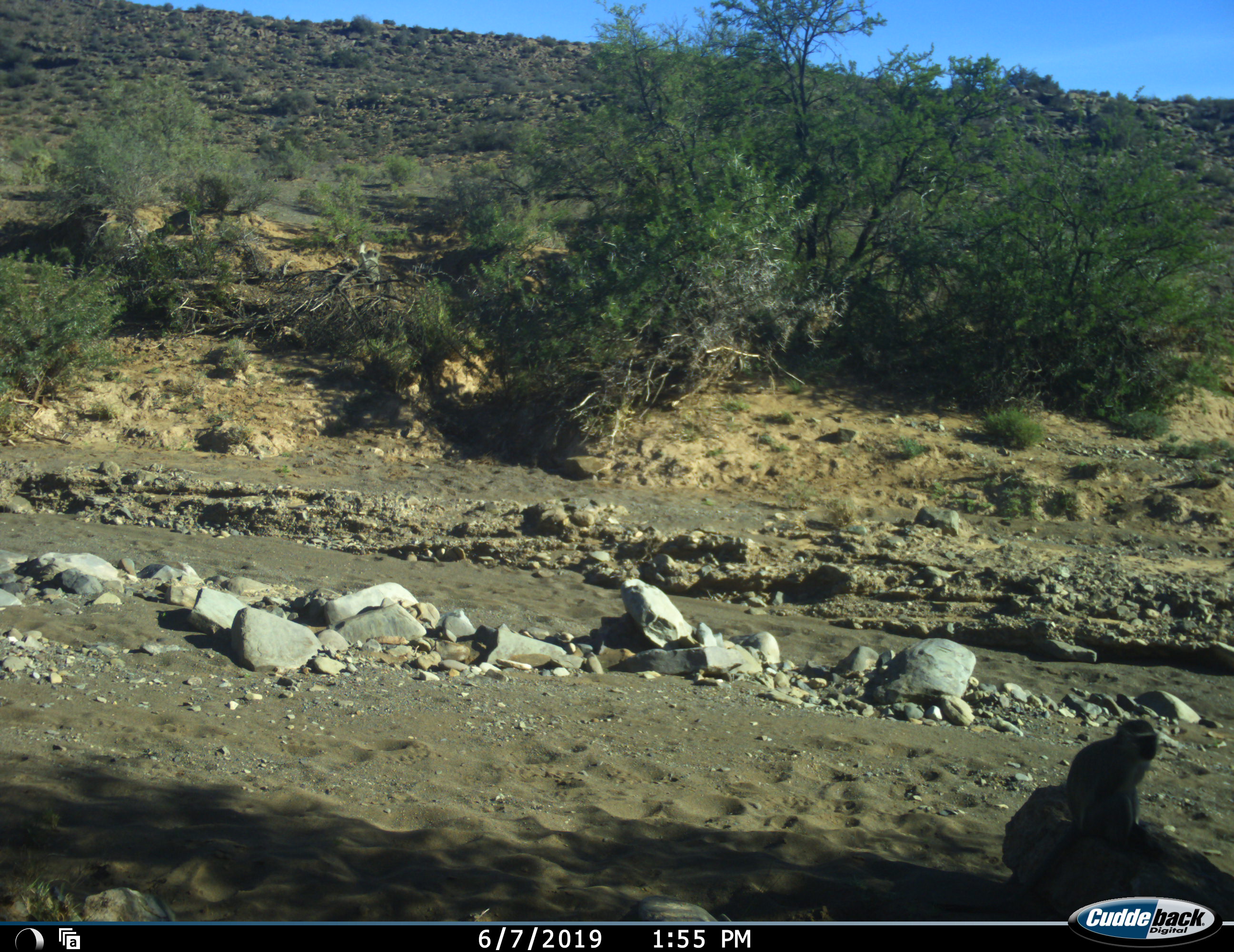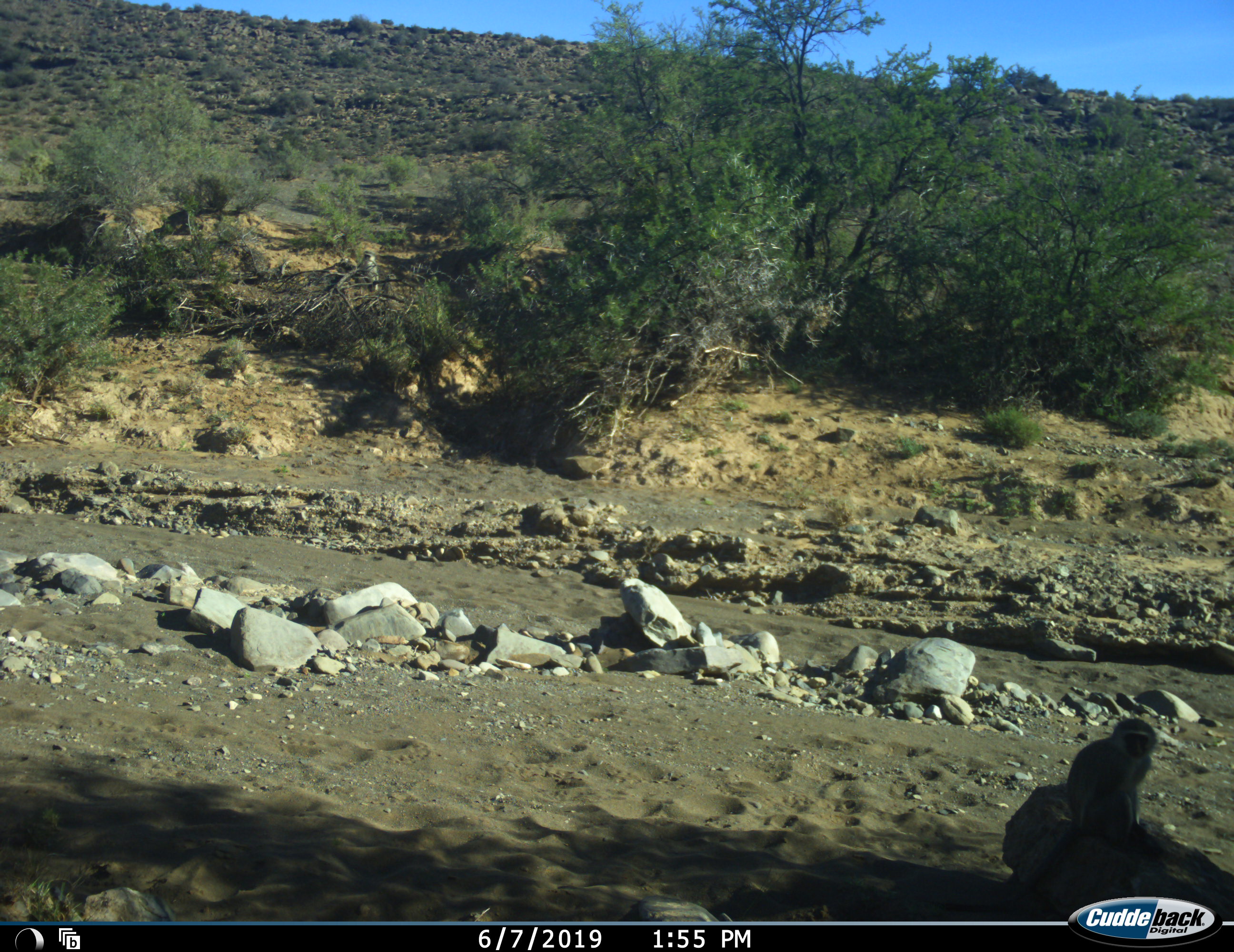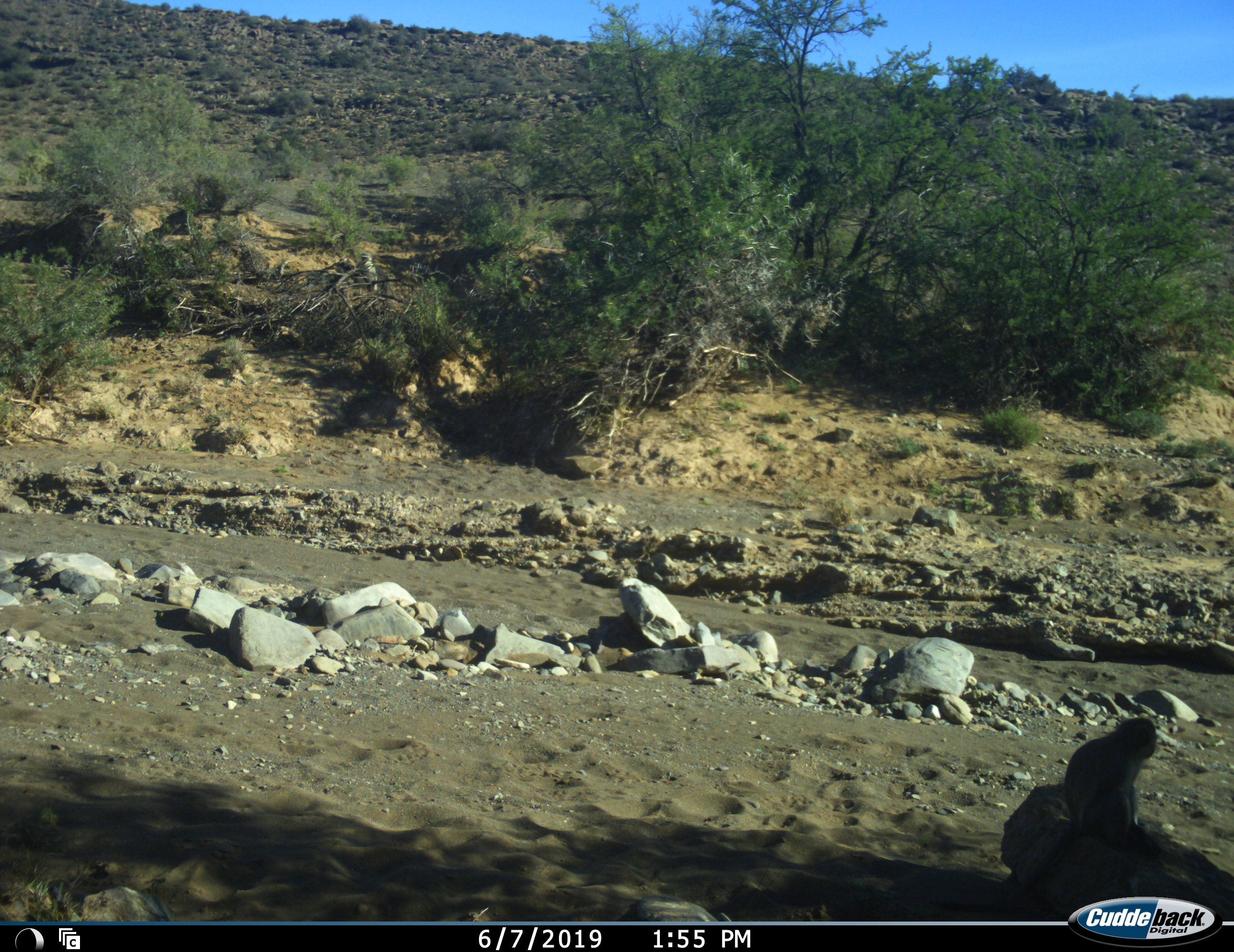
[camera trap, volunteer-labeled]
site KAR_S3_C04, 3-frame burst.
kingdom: Animalia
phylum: Chordata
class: Mammalia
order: Primates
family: Cercopithecidae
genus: Chlorocebus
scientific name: Chlorocebus pygerythrus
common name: vervet monkey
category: monkeyvervet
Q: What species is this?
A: Monkeyvervet (vervet monkey) (Chlorocebus pygerythrus).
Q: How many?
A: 2.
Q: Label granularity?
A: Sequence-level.